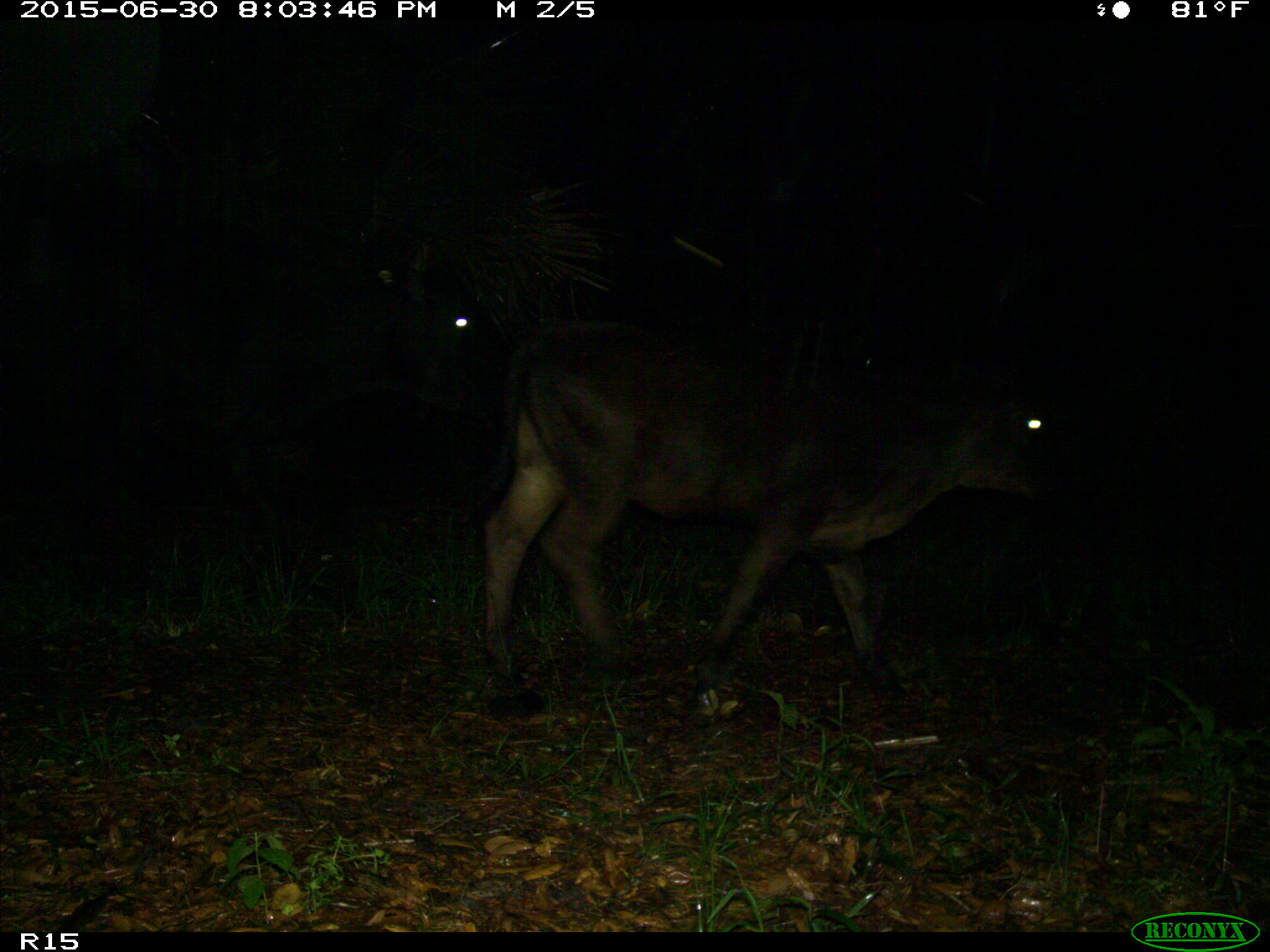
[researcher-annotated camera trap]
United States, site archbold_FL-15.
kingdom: Animalia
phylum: Chordata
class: Mammalia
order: Artiodactyla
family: Bovidae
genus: Bos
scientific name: Bos taurus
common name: domestic cow